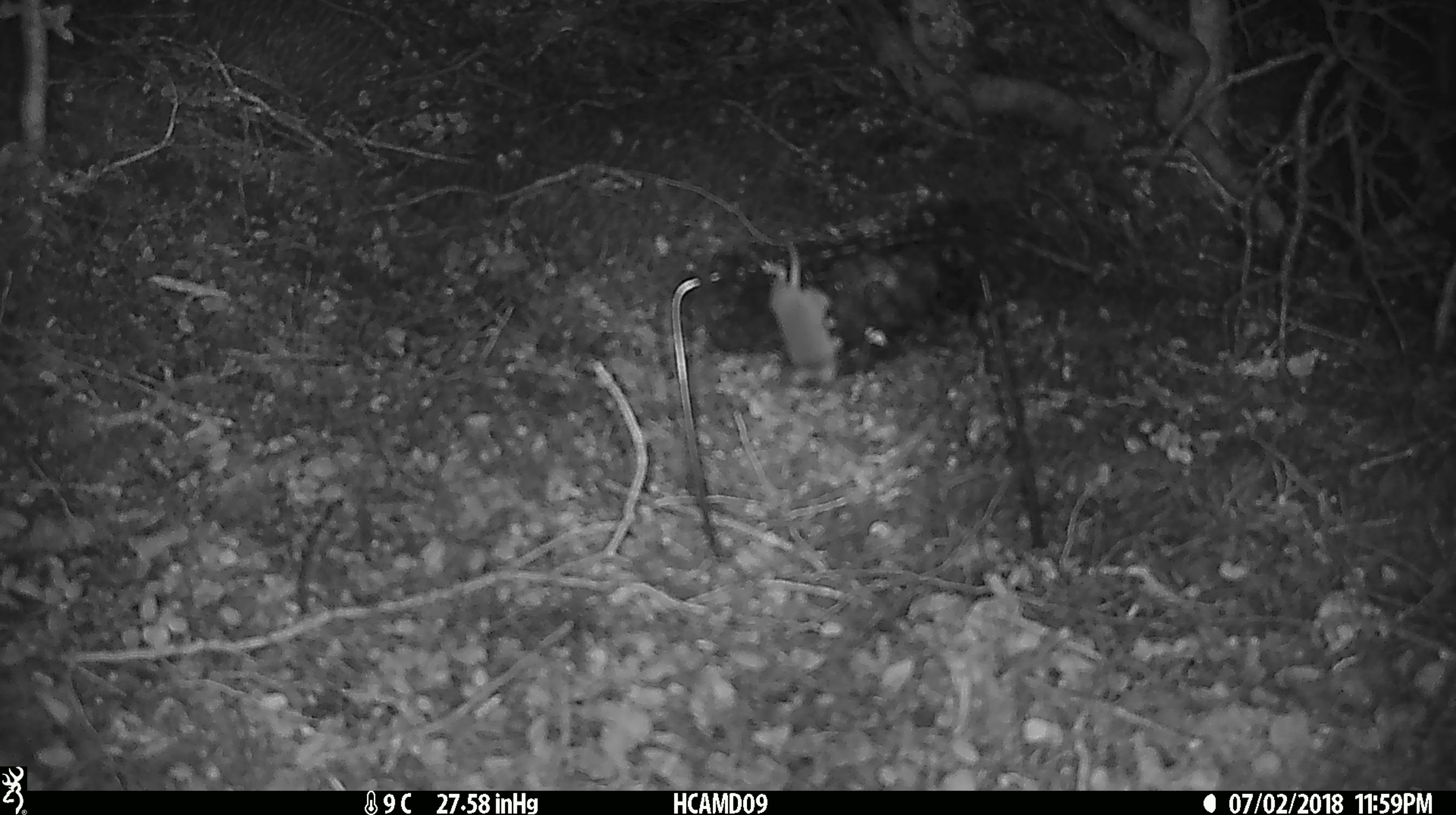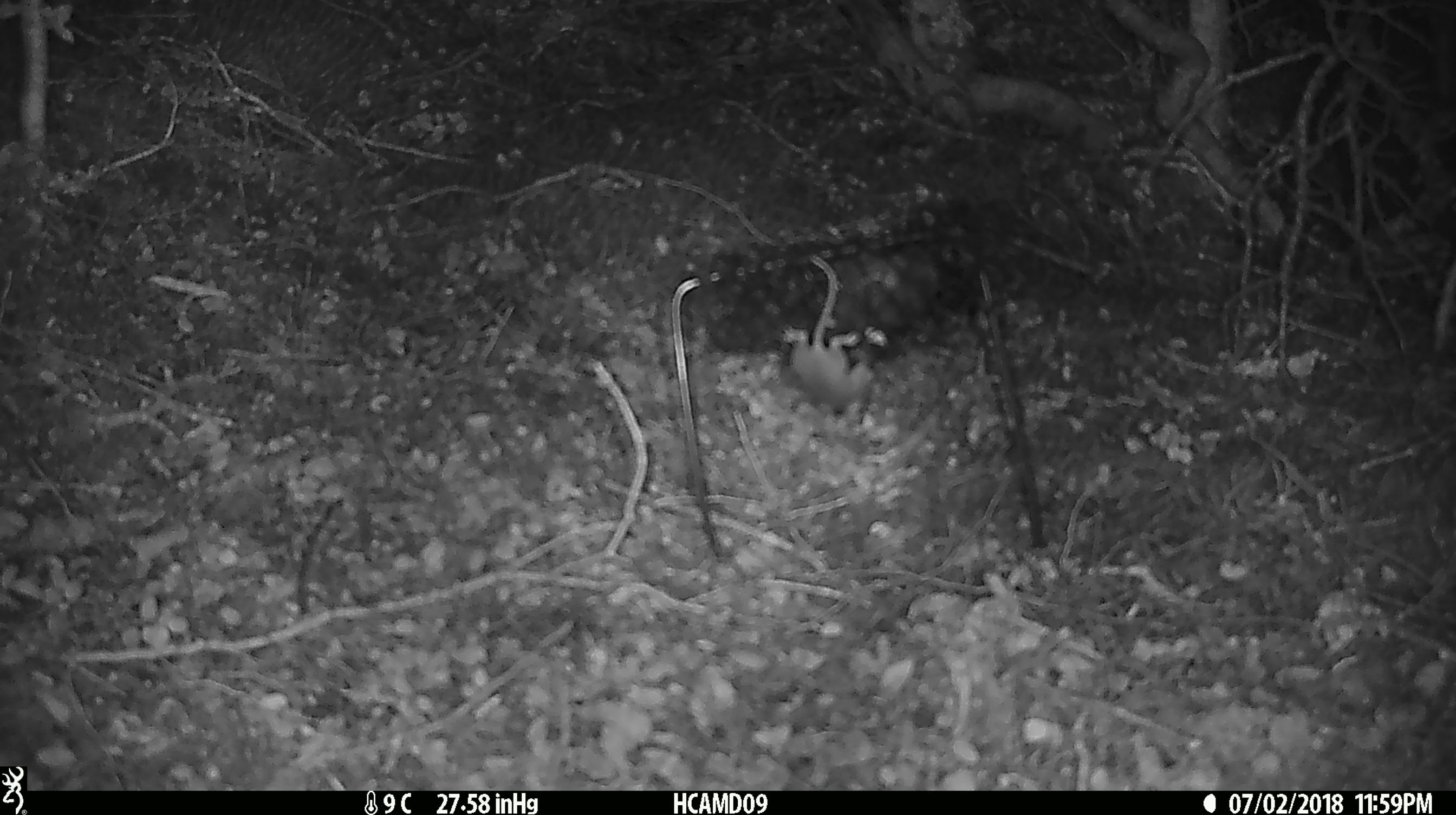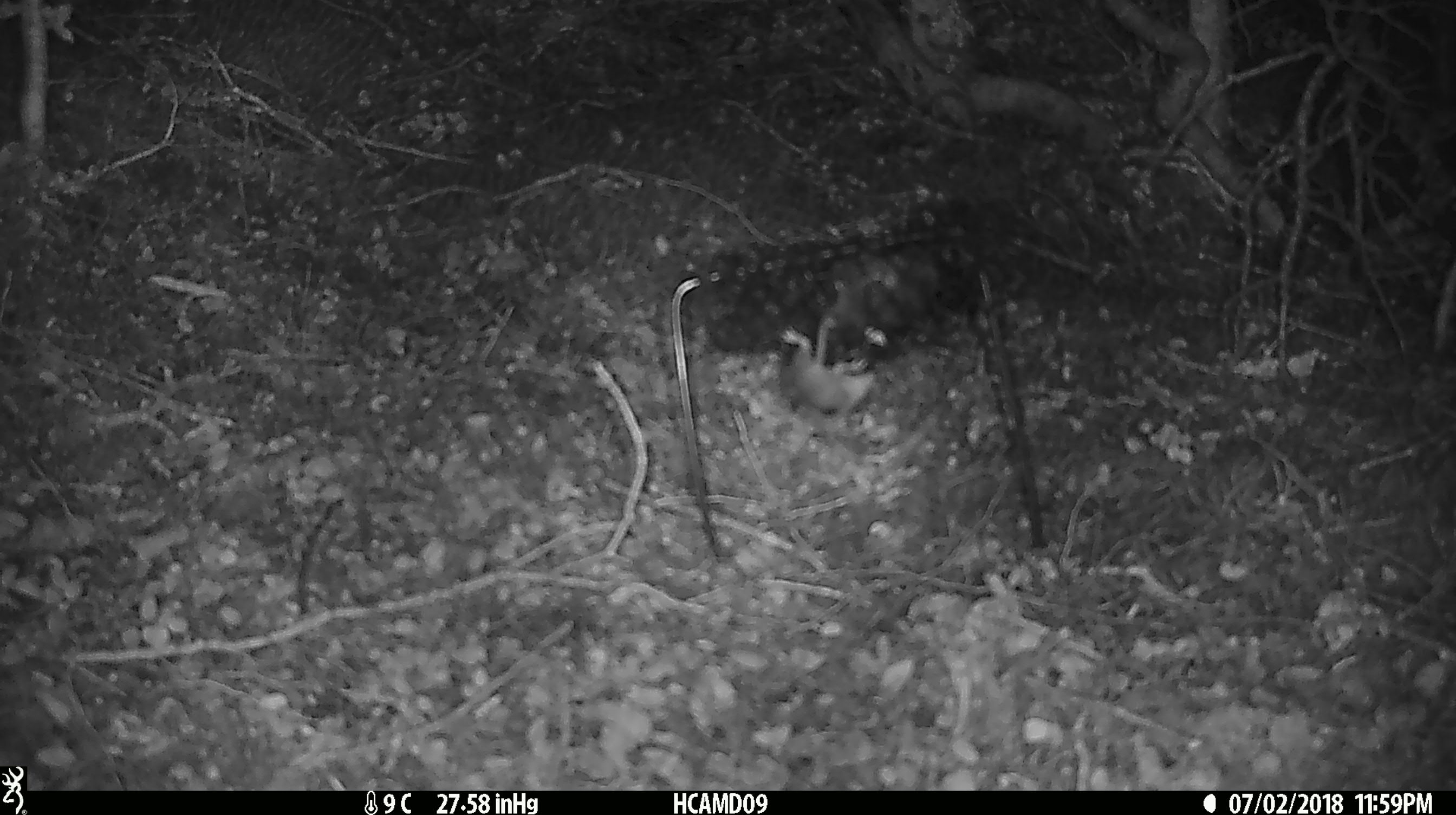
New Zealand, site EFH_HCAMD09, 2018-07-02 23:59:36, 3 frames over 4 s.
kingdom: Animalia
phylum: Chordata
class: Mammalia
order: Rodentia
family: Muridae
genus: Mus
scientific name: Mus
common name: mouse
Mouse (Mus).